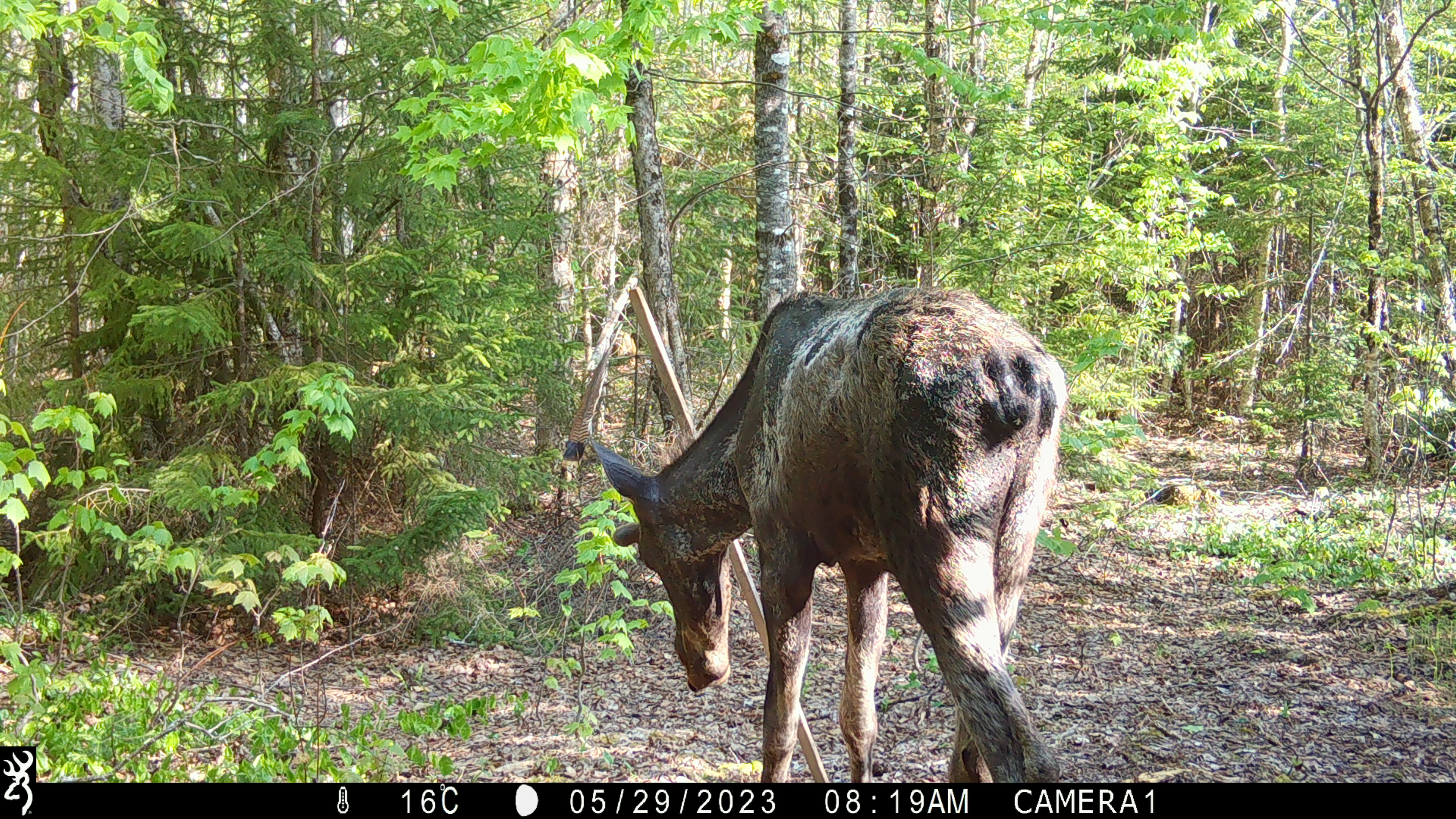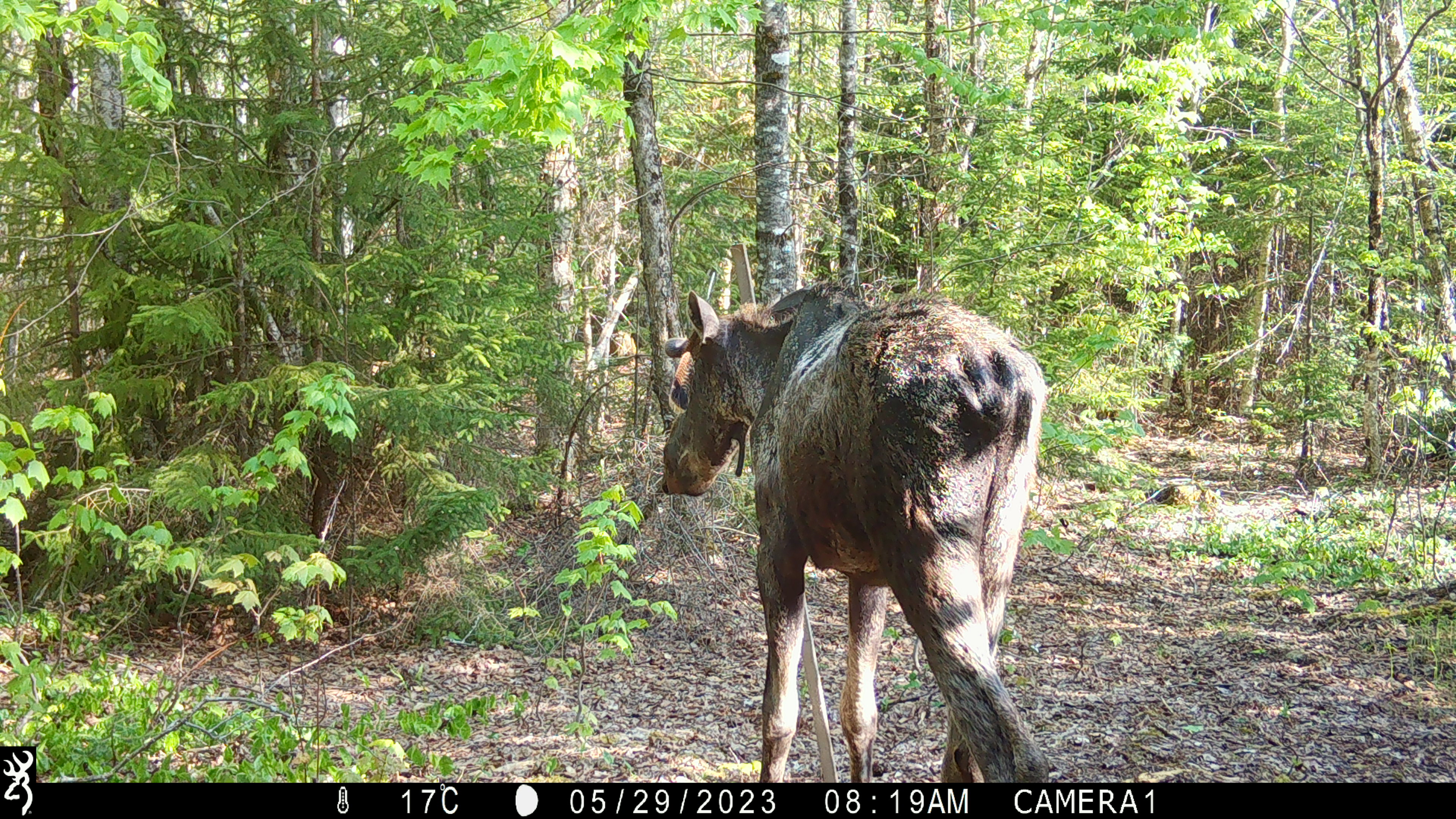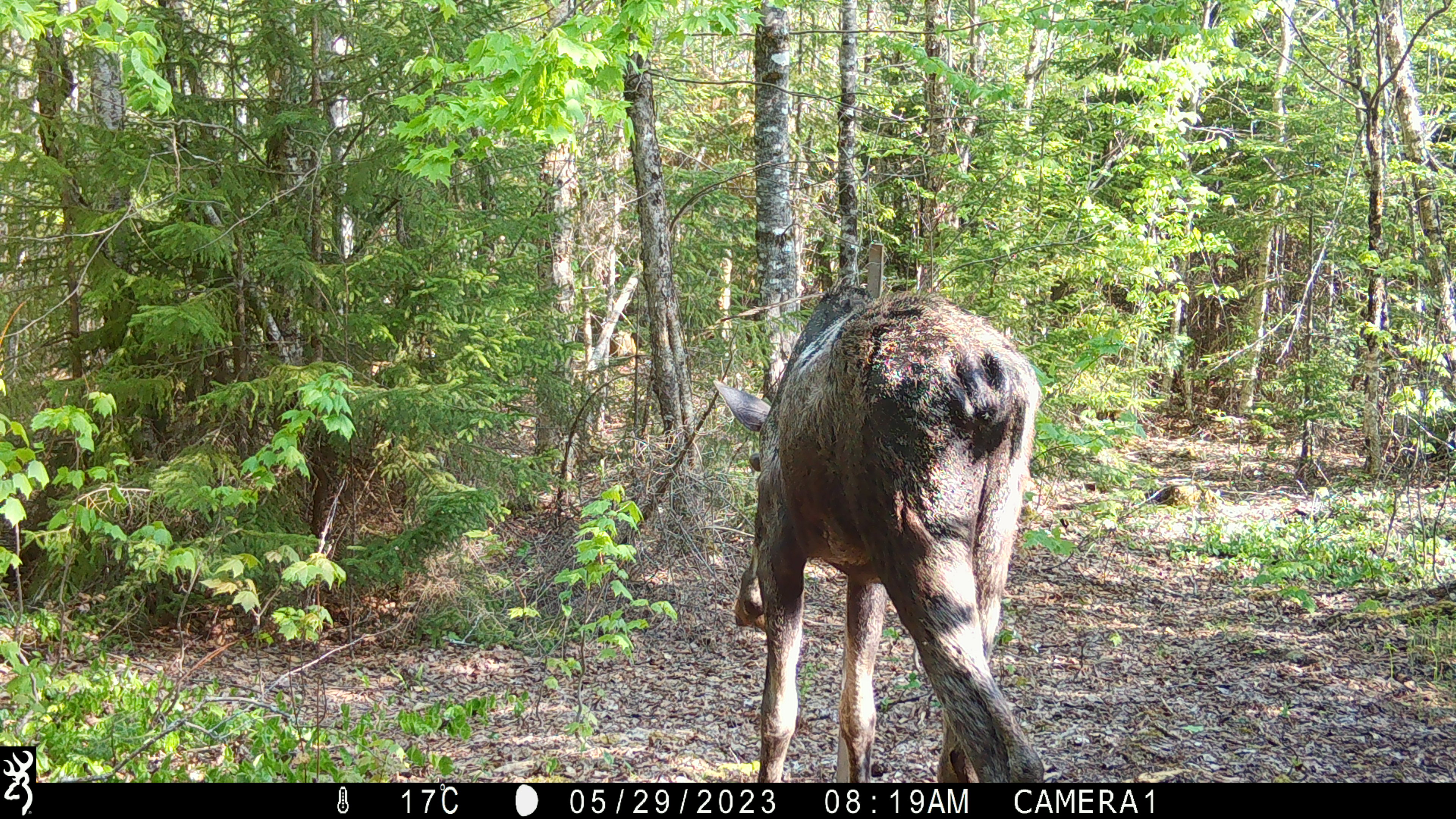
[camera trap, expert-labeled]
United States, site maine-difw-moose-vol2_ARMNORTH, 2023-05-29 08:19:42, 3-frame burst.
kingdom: Animalia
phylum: Chordata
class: Mammalia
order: Artiodactyla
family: Cervidae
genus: Alces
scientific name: Alces alces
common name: moose